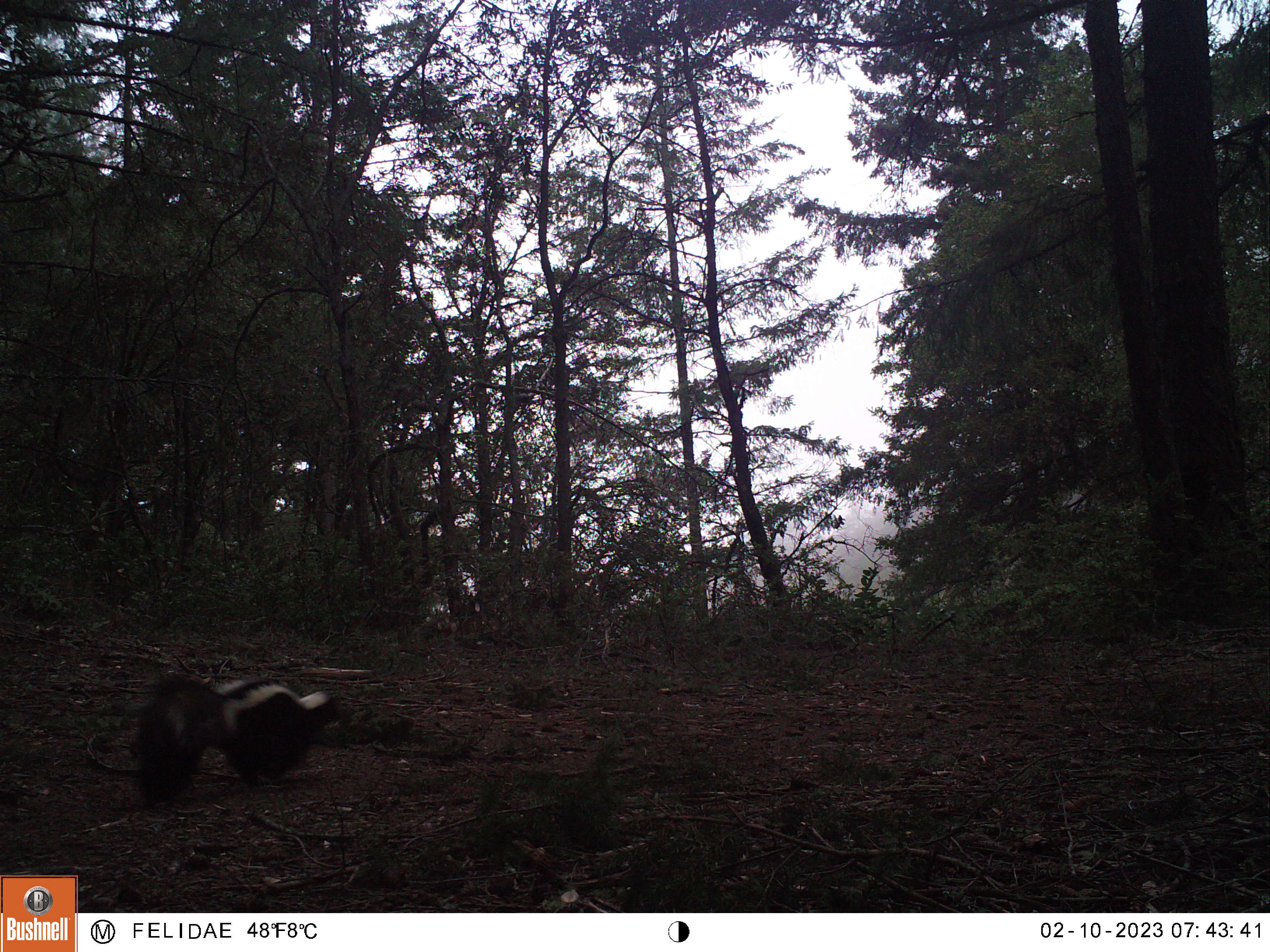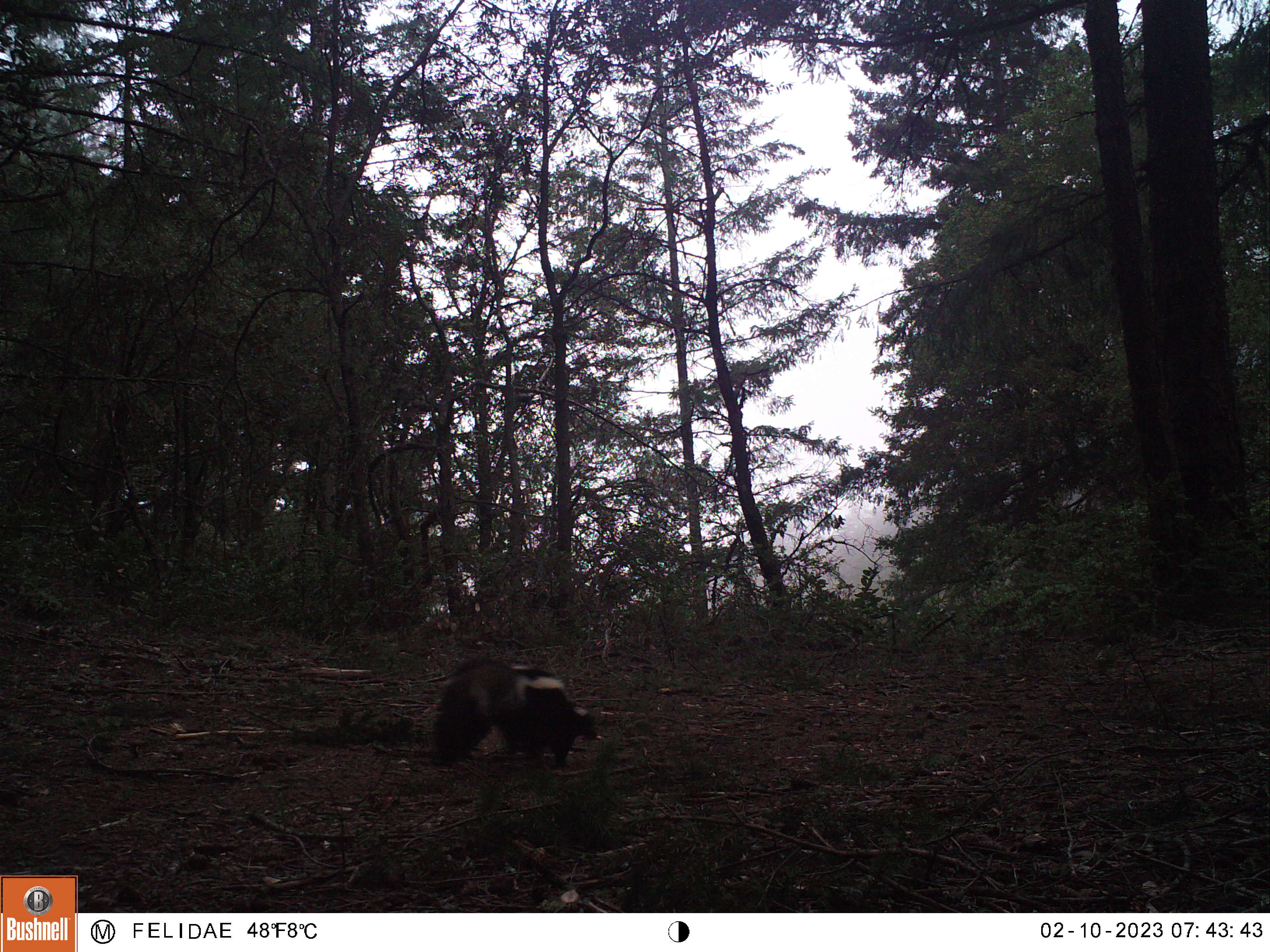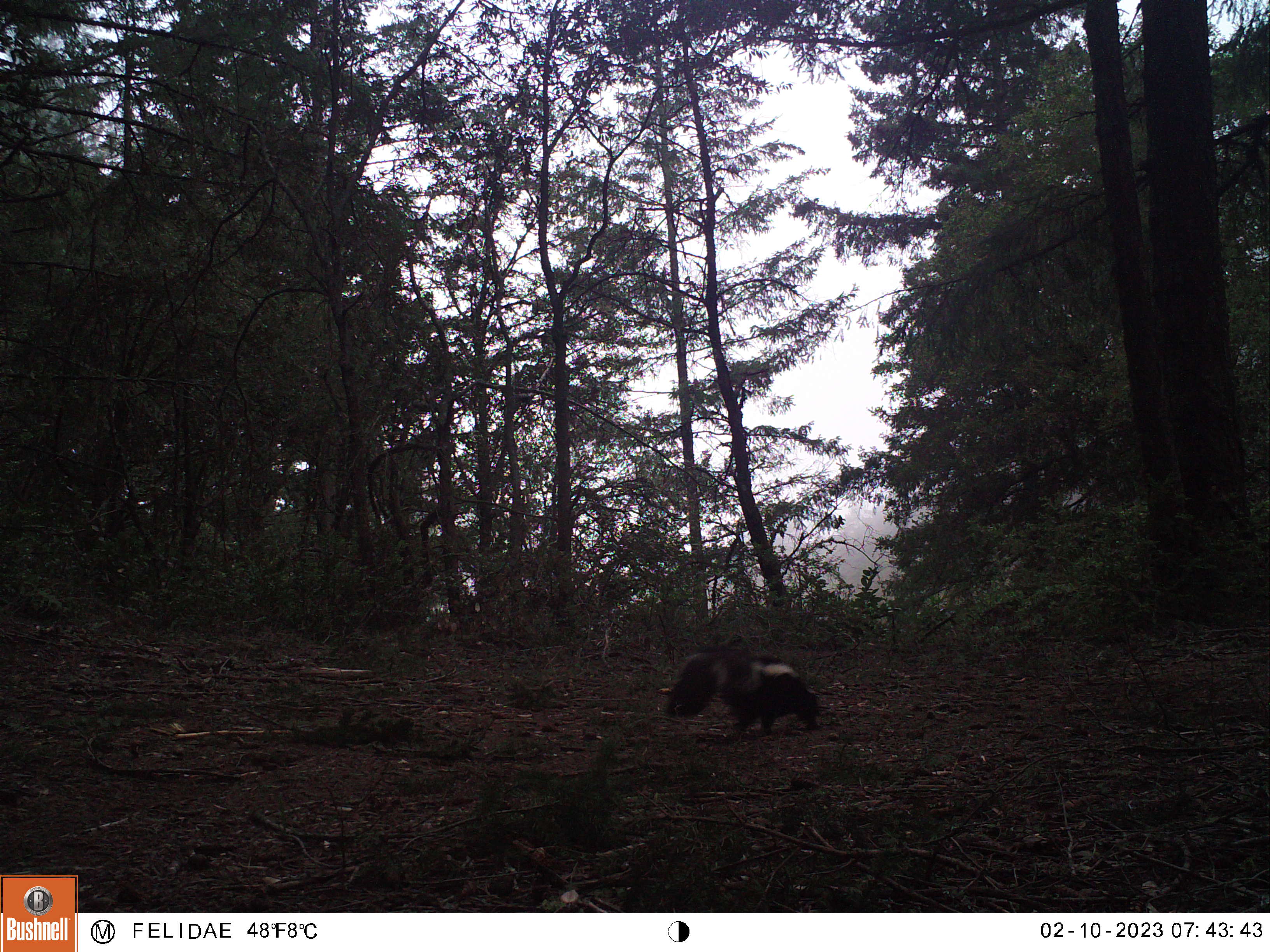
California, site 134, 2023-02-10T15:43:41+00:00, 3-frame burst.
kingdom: Animalia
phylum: Chordata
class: Mammalia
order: Carnivora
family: Mephitidae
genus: Mephitis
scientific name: Mephitis mephitis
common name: striped skunk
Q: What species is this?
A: Striped skunk (Mephitis mephitis).